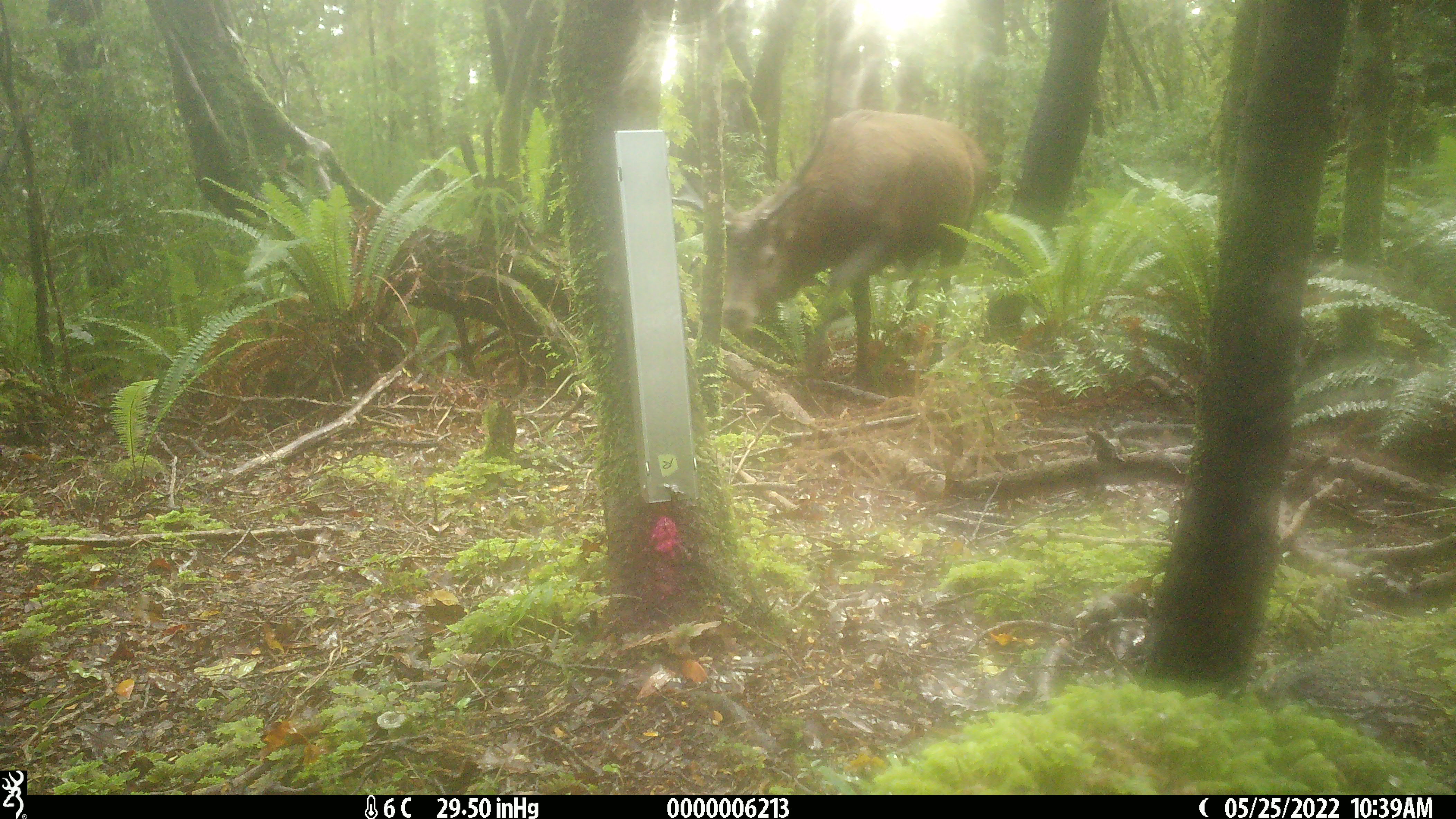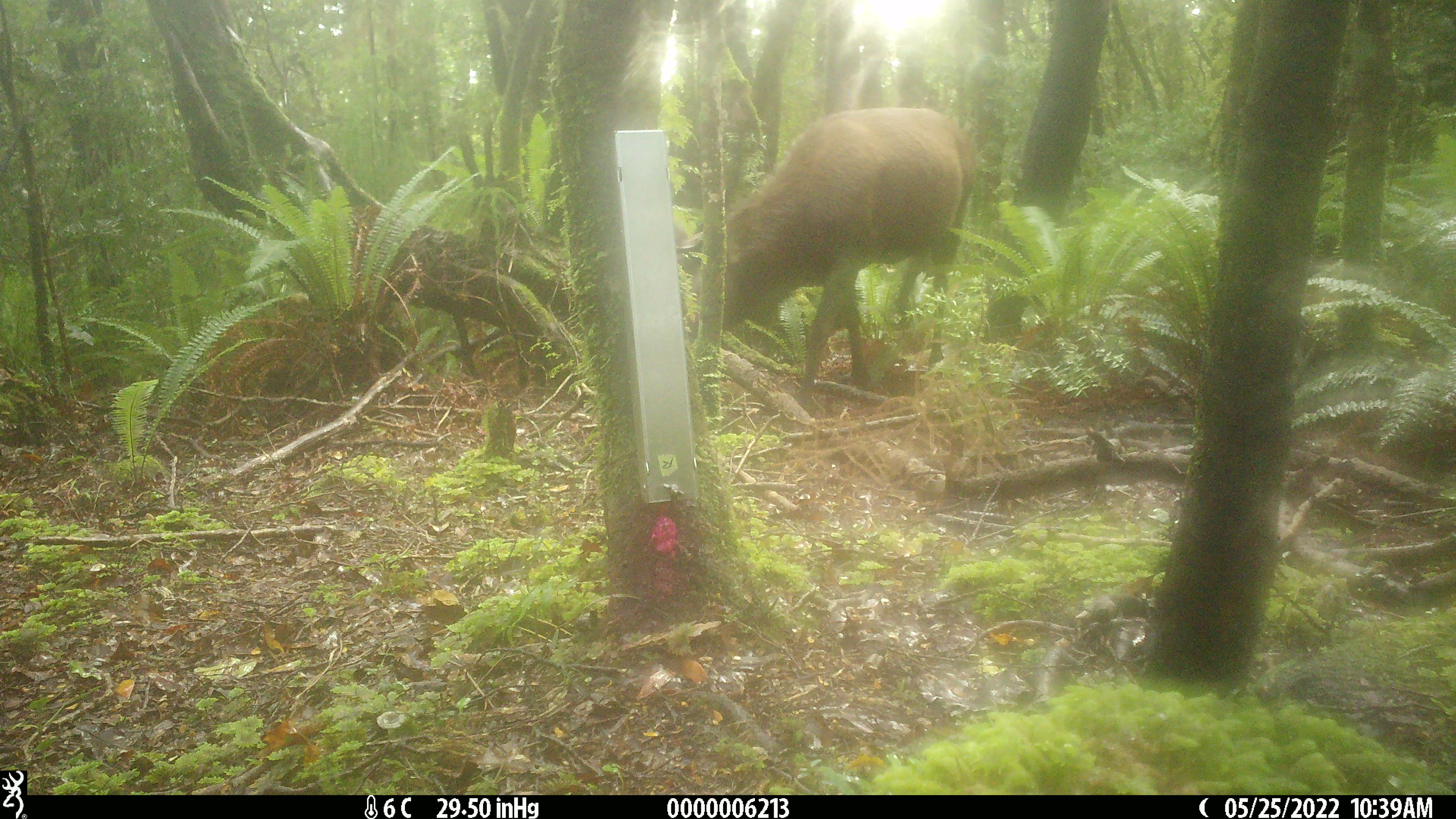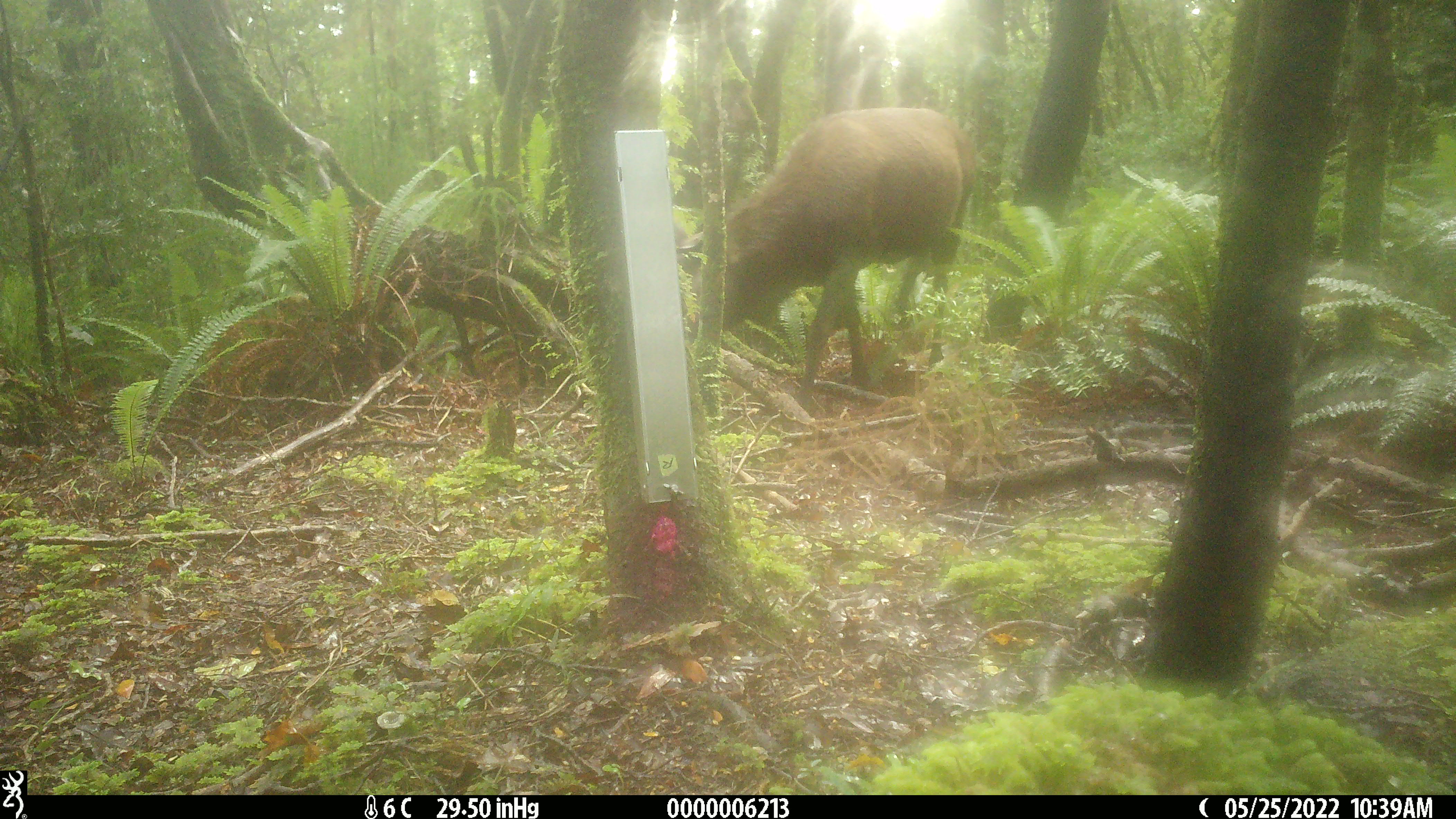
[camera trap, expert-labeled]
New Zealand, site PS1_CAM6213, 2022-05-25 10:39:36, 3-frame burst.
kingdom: Animalia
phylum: Chordata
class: Mammalia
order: Artiodactyla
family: Cervidae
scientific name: Cervidae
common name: deer